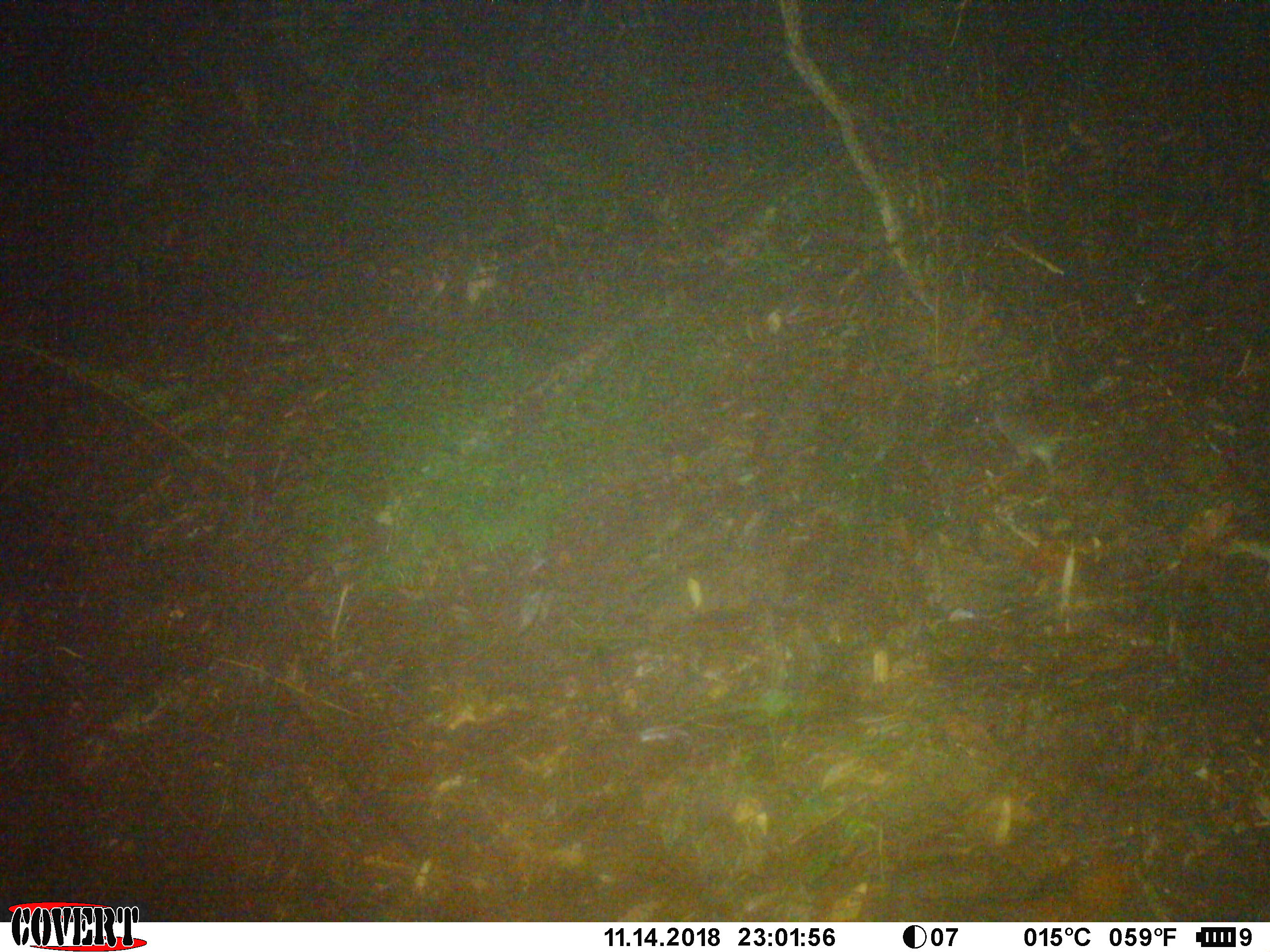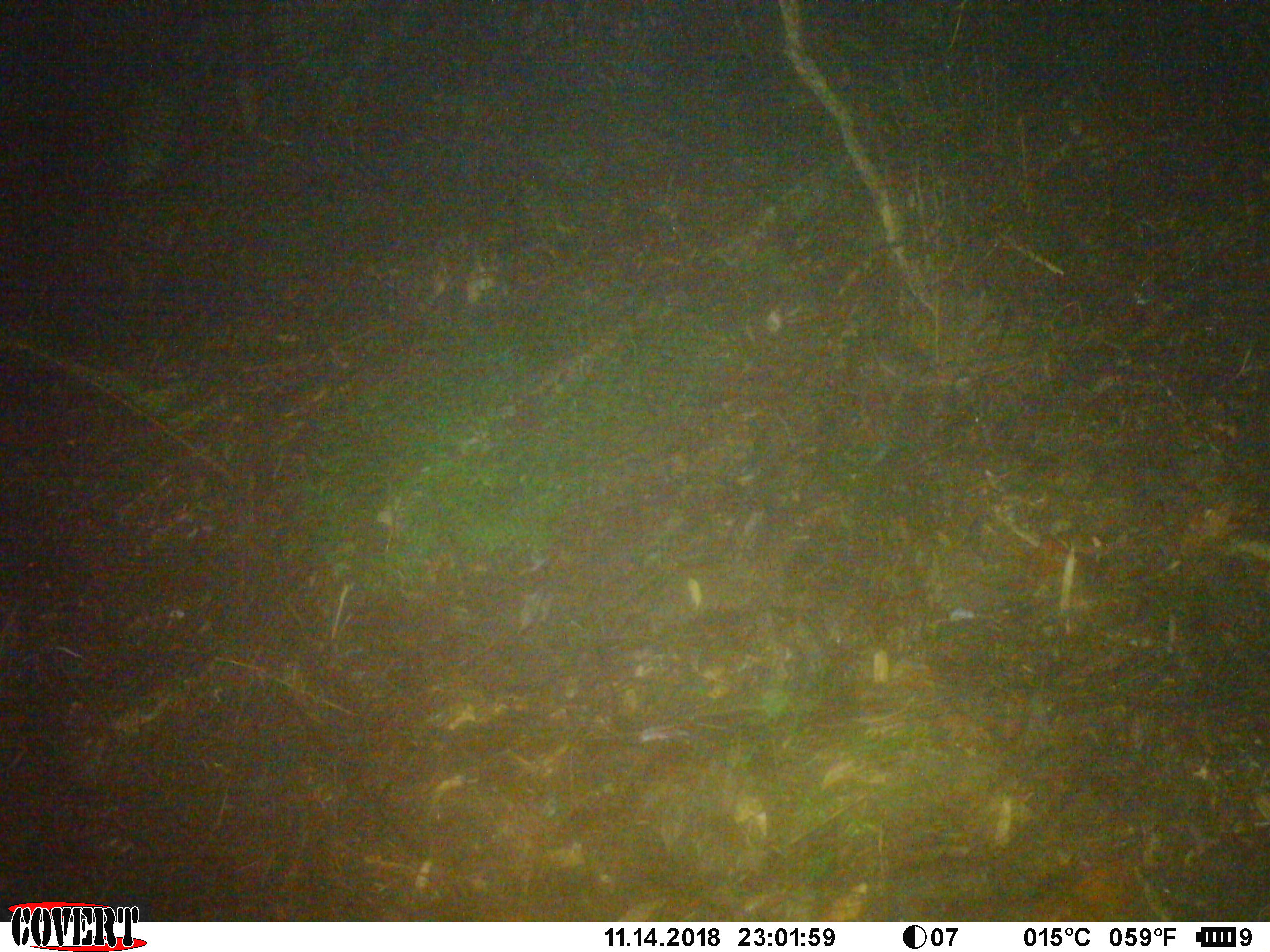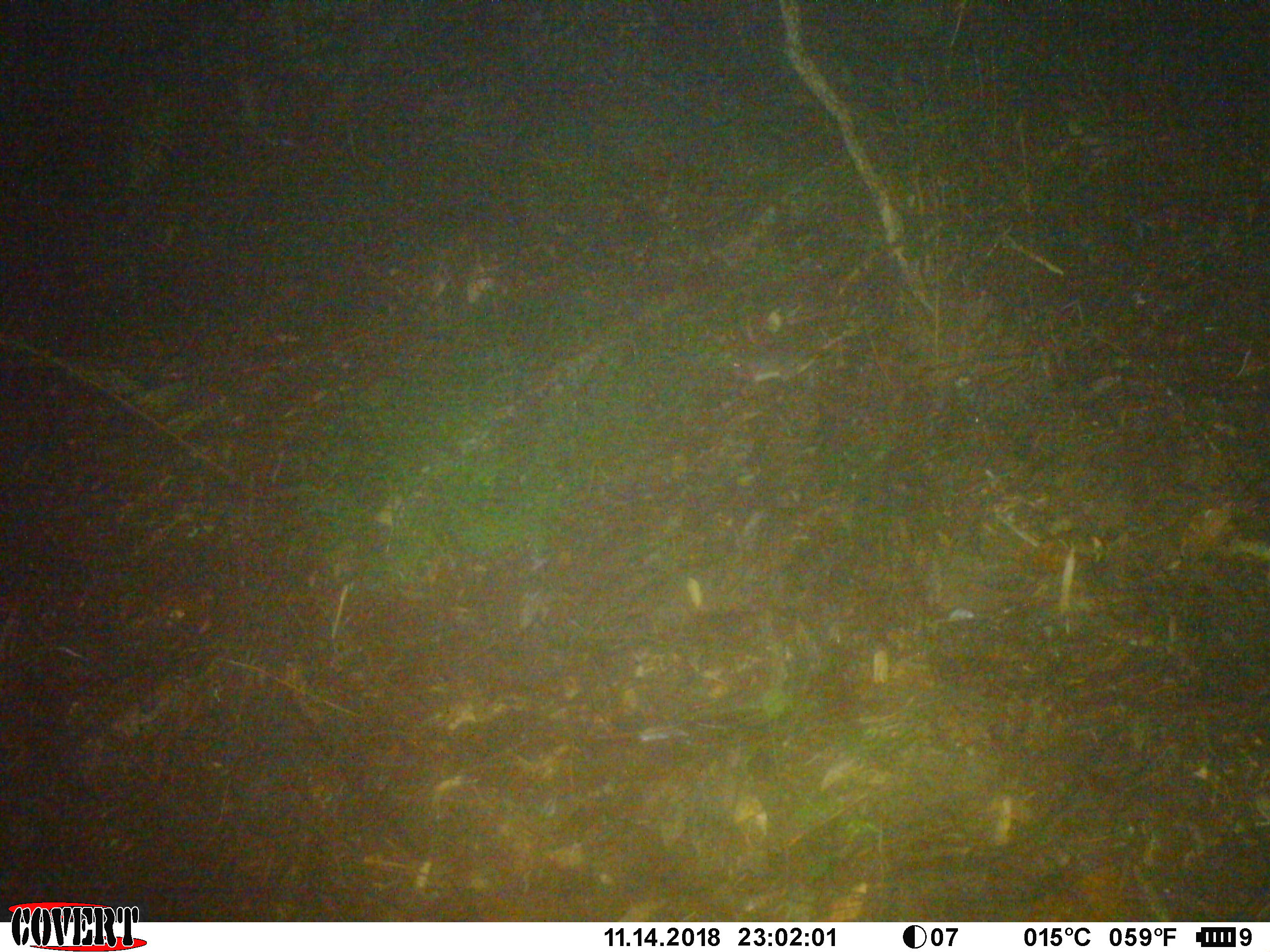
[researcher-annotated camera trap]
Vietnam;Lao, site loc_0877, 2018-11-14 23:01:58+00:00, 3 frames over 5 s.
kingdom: Animalia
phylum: Chordata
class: Mammalia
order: Rodentia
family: Muridae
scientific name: Muridae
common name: old-world mice and rats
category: unidentified murid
Unidentified murid (old-world mice and rats) (Muridae). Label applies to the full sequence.